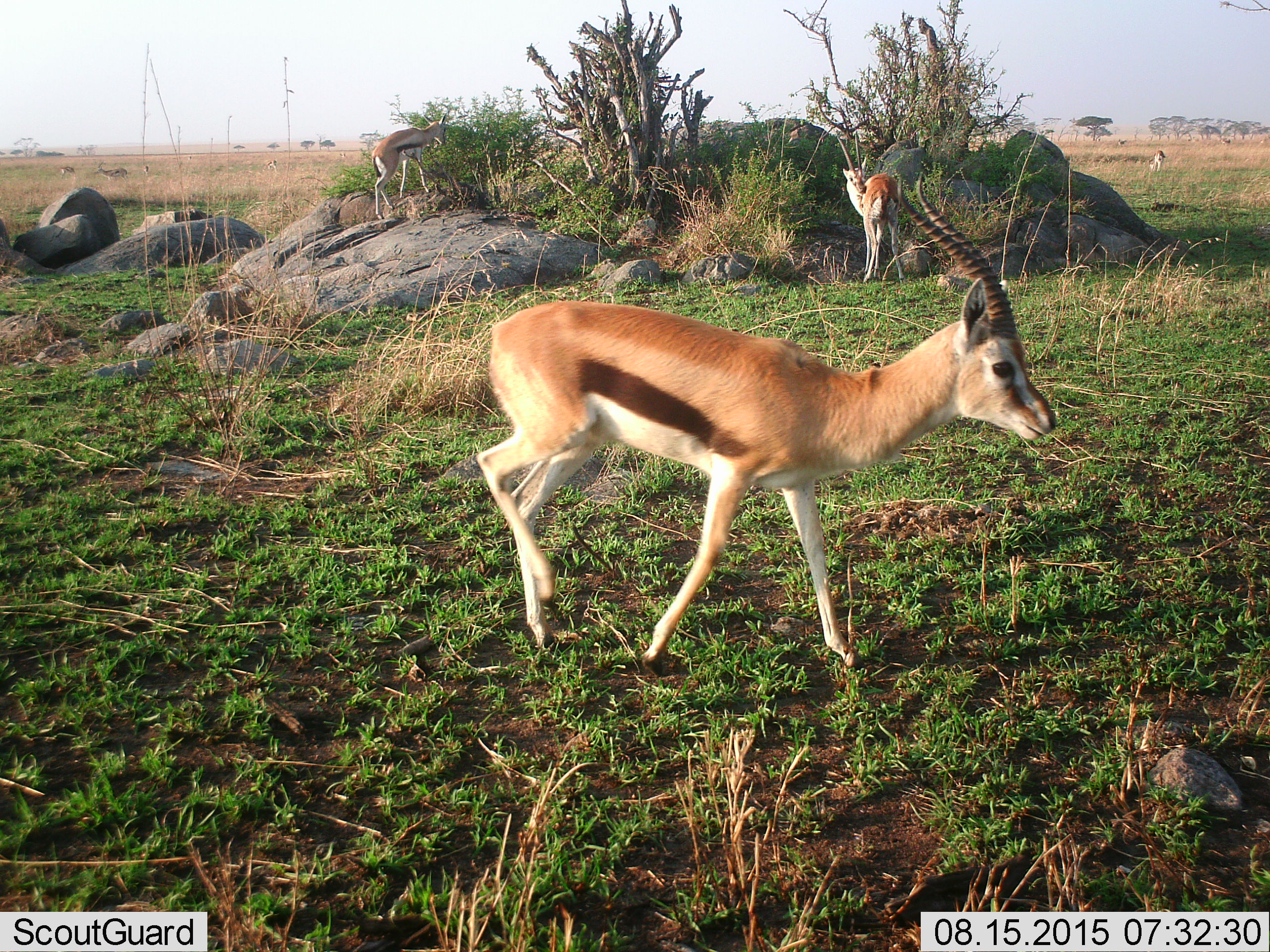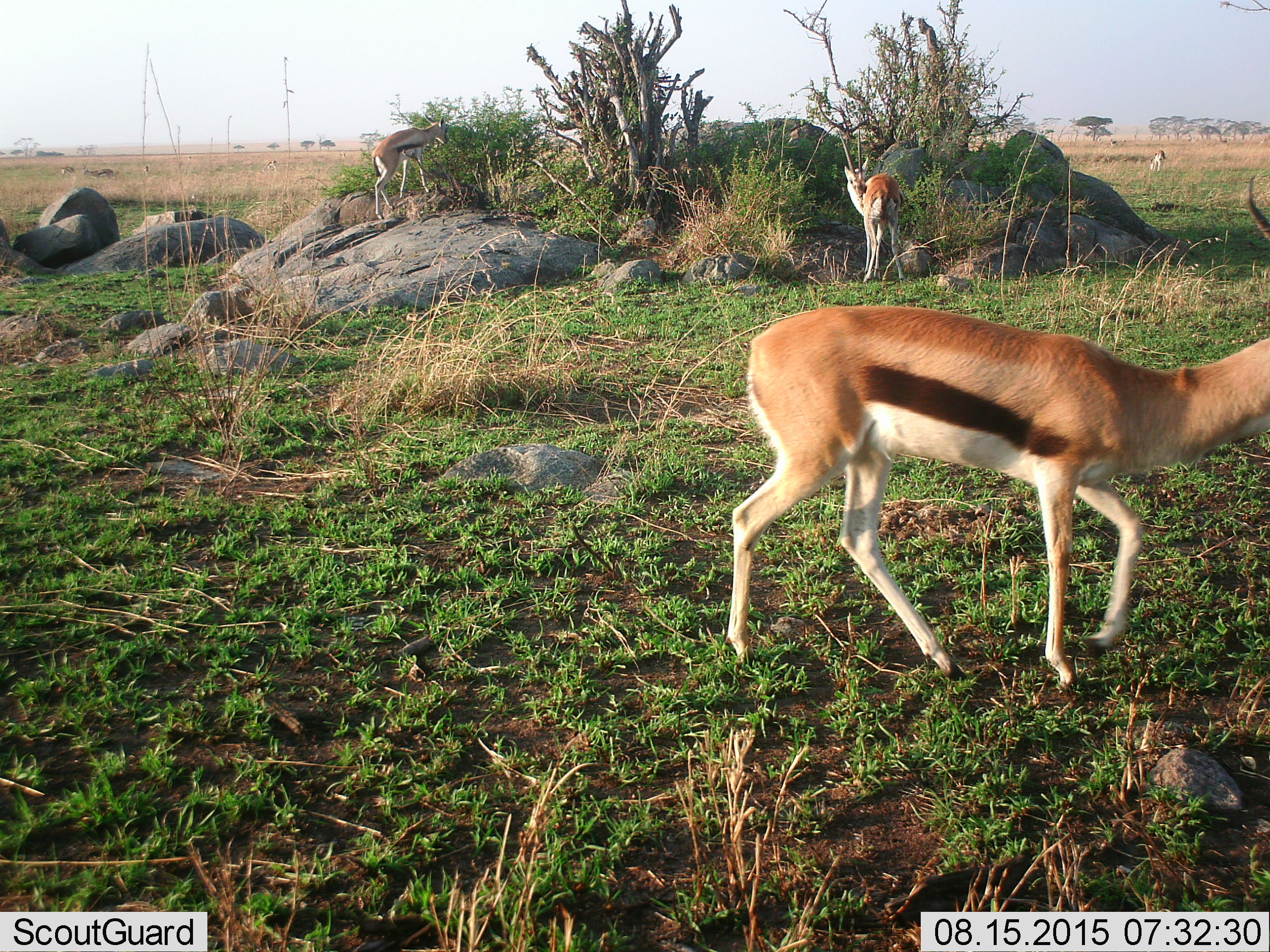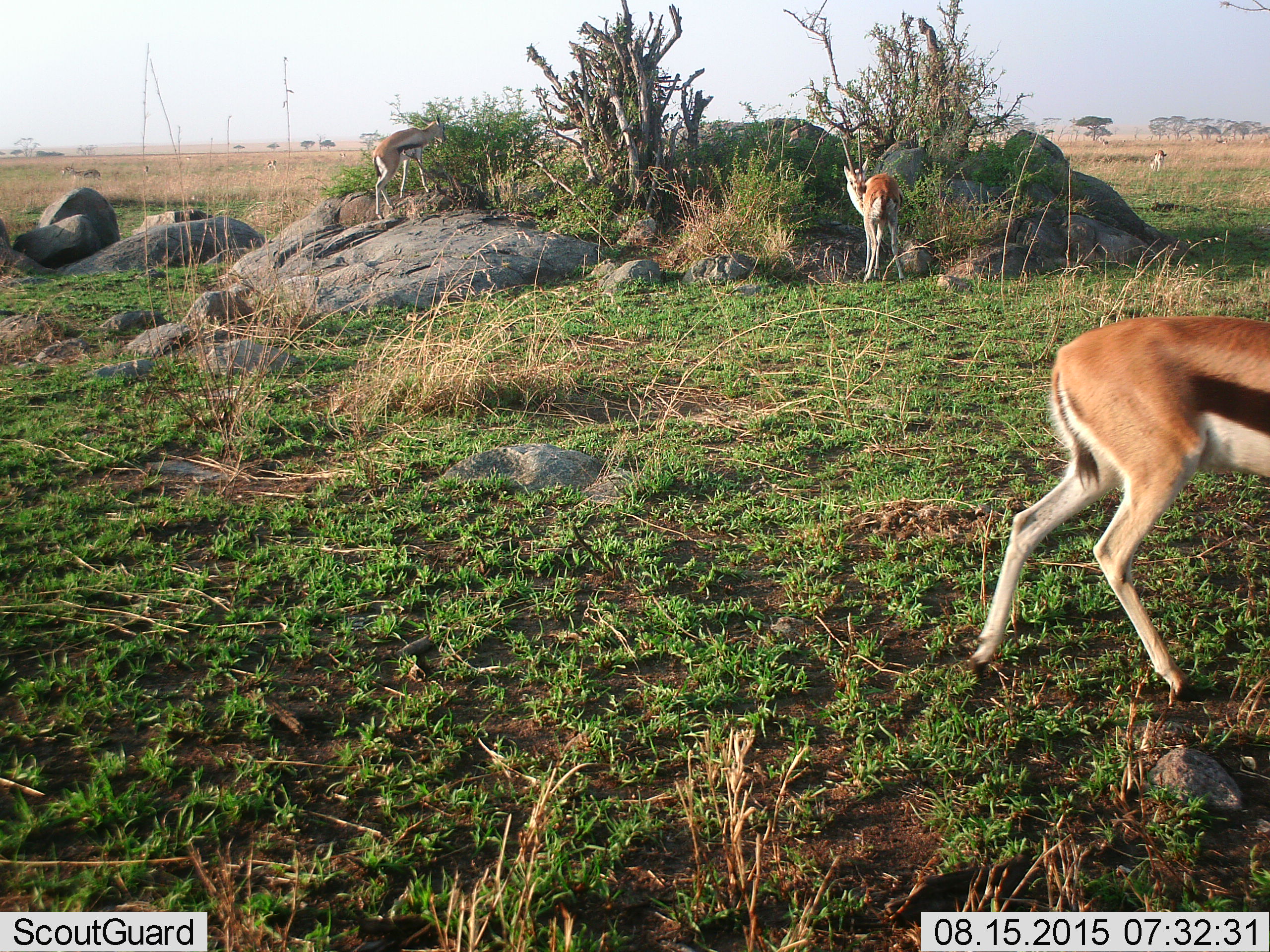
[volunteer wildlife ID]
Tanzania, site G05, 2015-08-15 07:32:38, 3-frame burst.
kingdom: Animalia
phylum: Chordata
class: Mammalia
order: Artiodactyla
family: Bovidae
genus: Eudorcas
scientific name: Eudorcas thomsonii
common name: thomson's gazelle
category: gazellethomsons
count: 9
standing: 71%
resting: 6%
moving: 88%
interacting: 0%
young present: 12%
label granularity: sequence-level